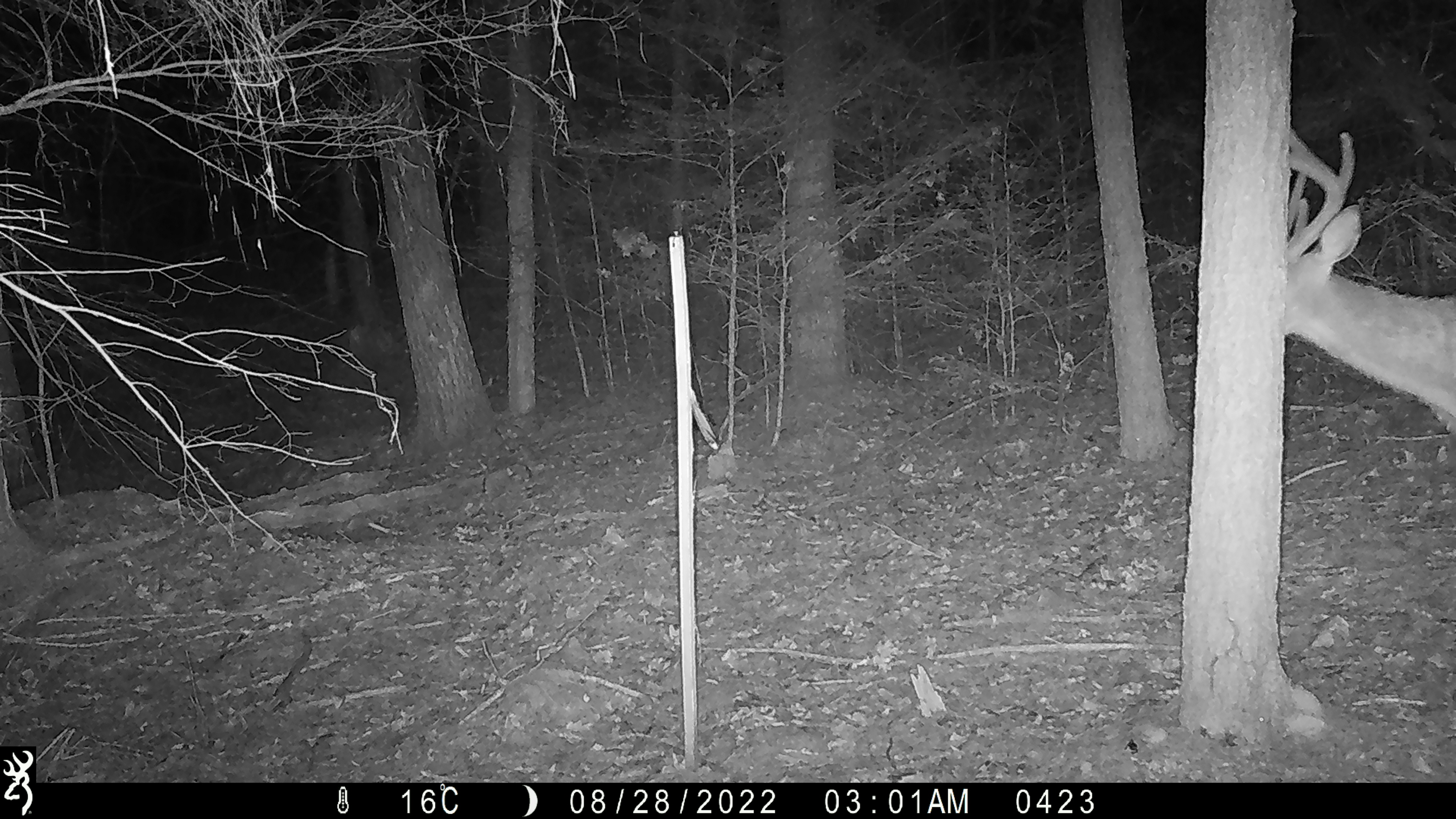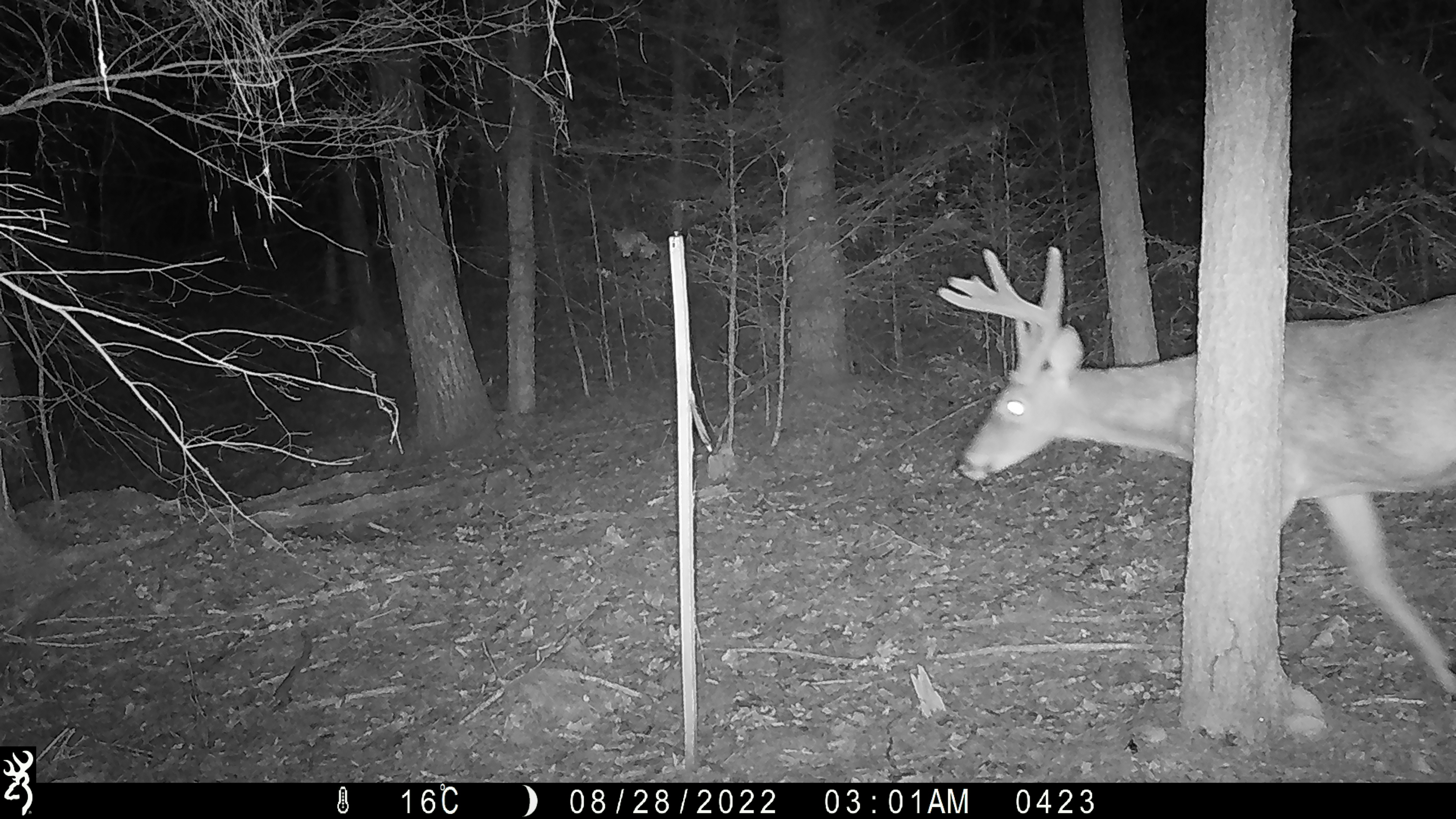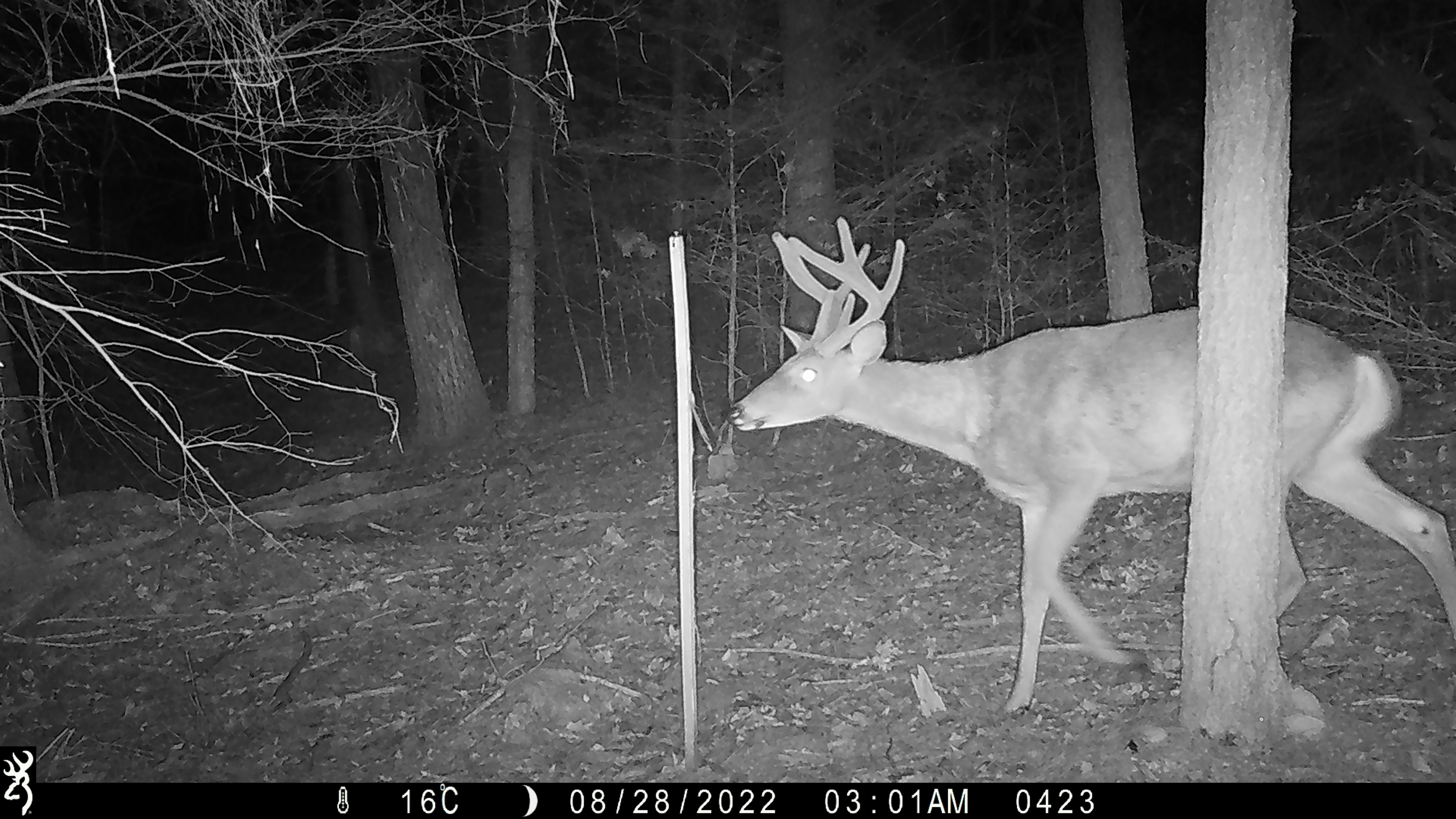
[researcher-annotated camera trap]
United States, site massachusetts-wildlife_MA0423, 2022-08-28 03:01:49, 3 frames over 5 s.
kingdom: Animalia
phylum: Chordata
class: Mammalia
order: Artiodactyla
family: Cervidae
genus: Odocoileus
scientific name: Odocoileus virginianus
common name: white-tailed deer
White-tailed deer (Odocoileus virginianus).